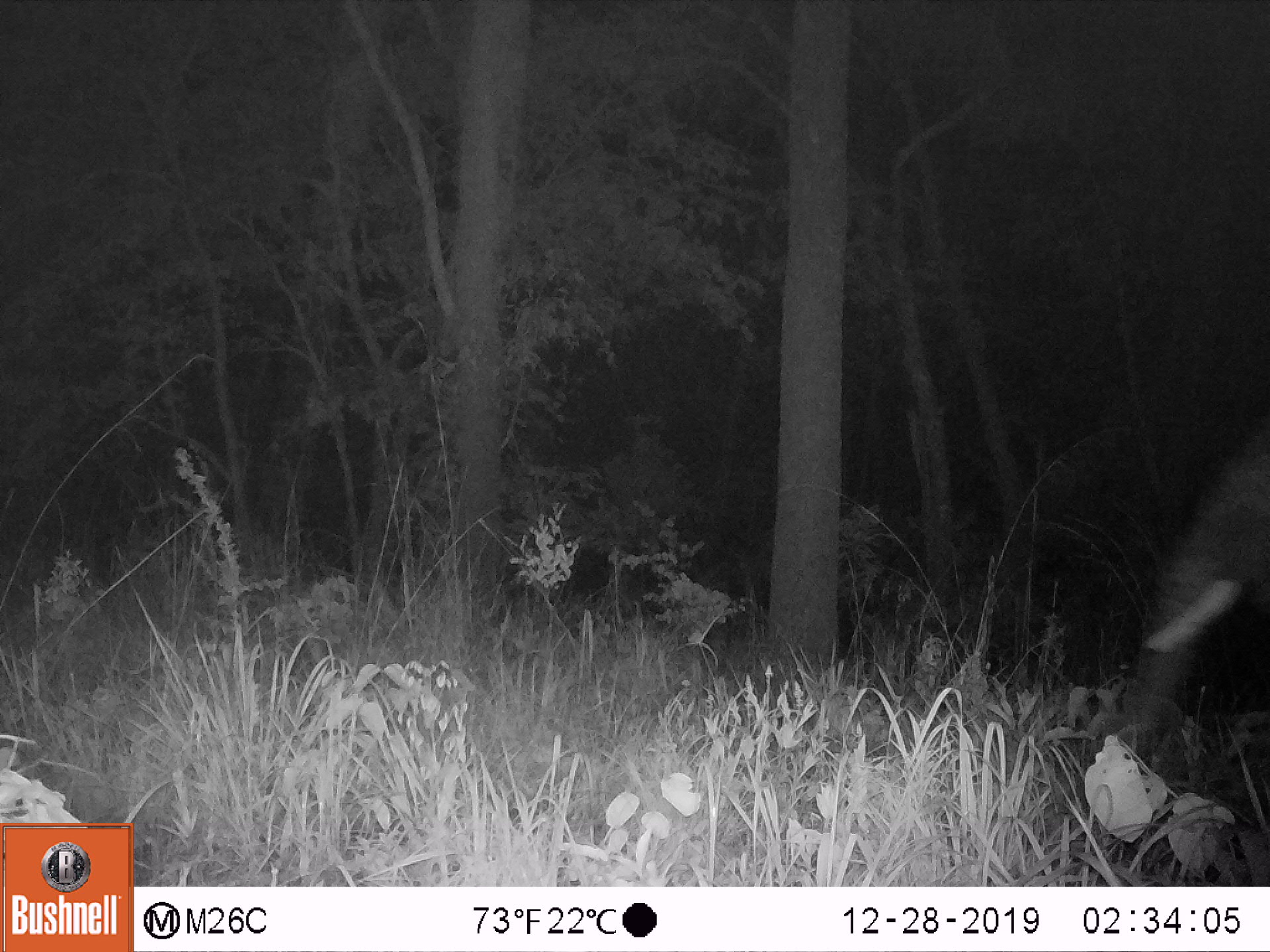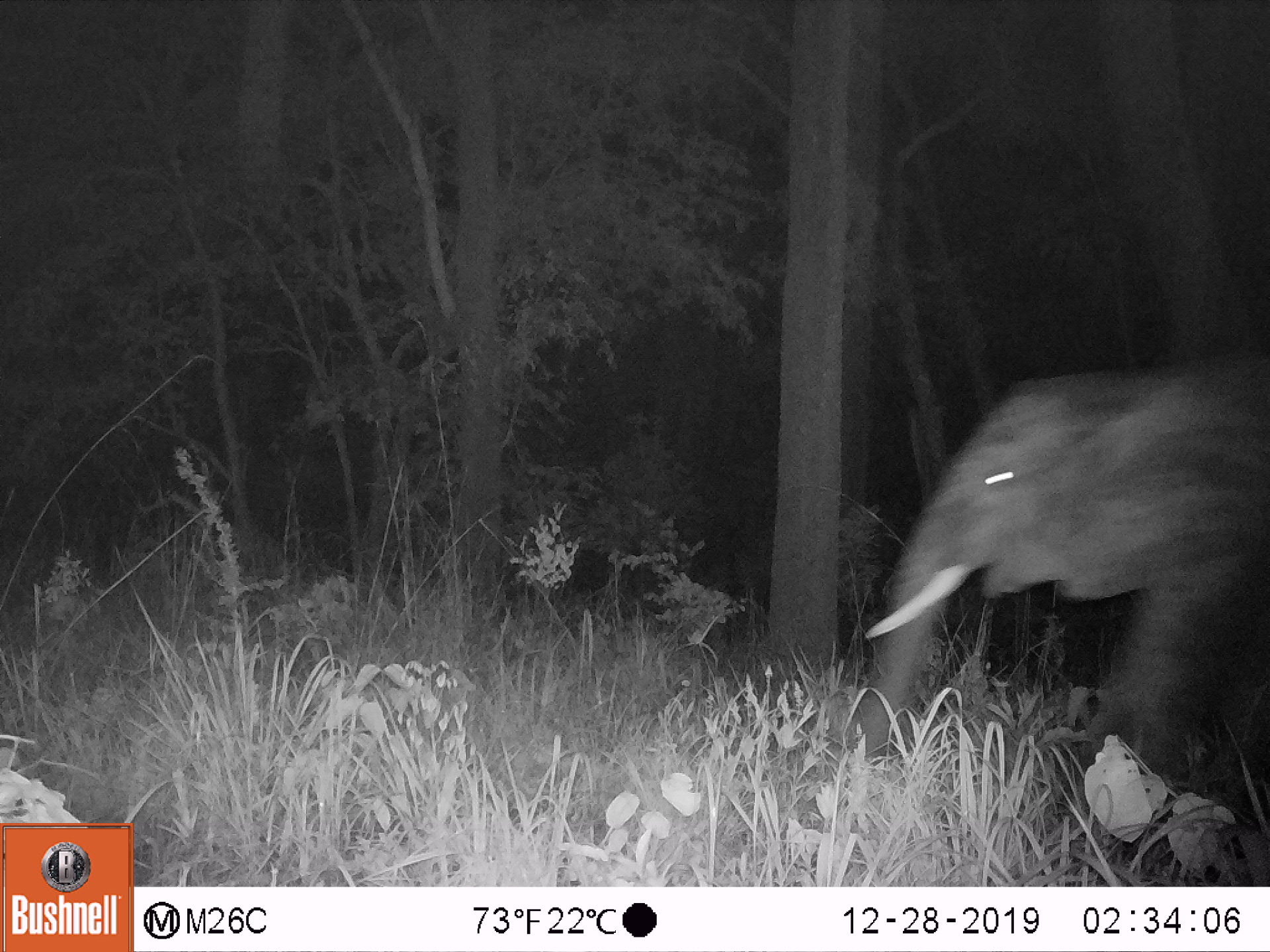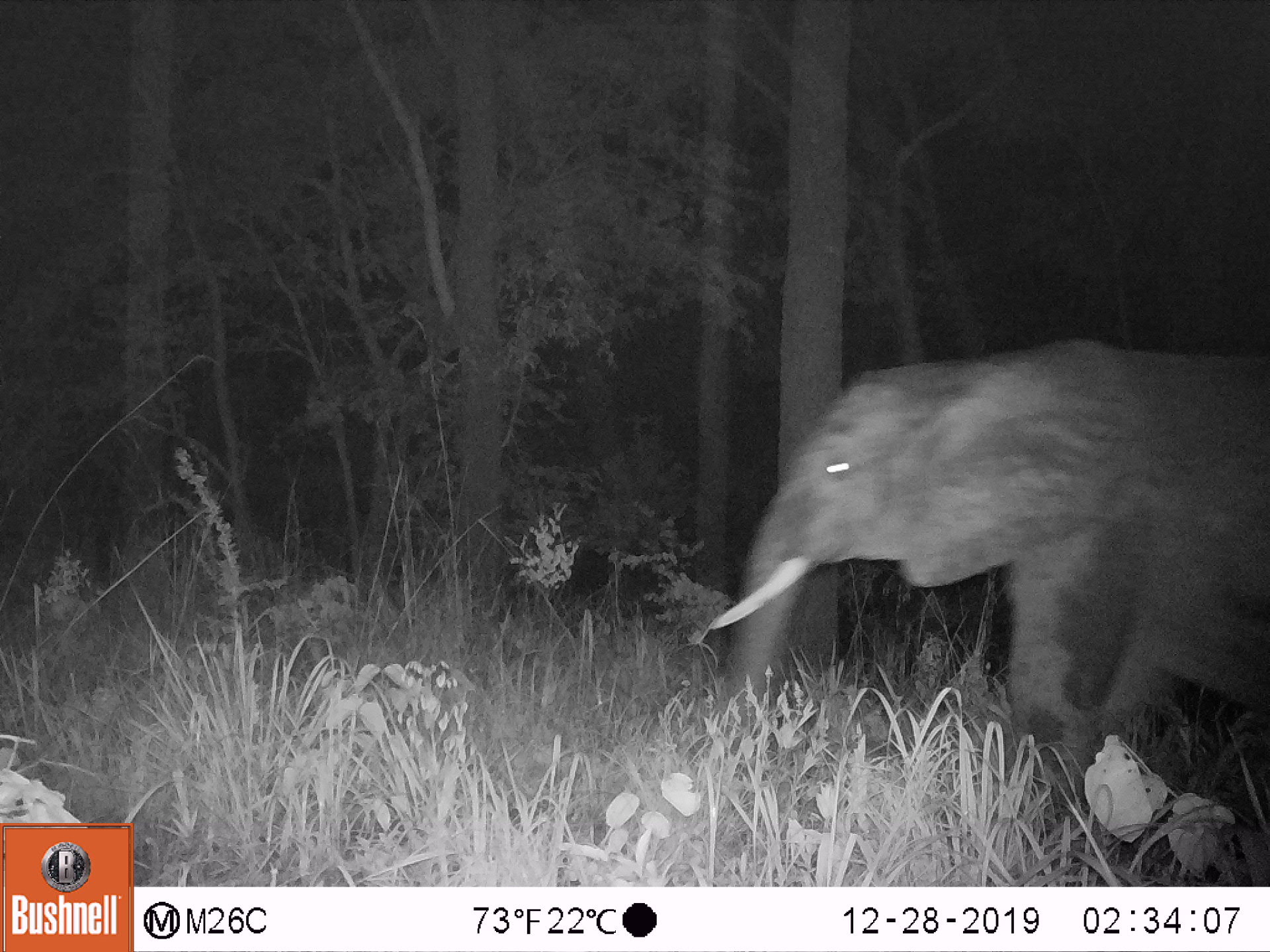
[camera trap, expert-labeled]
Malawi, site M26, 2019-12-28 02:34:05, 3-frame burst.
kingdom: Animalia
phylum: Chordata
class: Mammalia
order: Proboscidea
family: Elephantidae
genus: Loxodonta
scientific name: Loxodonta africana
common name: african savanna elephant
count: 1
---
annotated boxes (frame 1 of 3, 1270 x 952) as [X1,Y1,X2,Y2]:
african savanna elephant: [1115,429,1268,772]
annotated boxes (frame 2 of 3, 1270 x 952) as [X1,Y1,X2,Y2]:
african savanna elephant: [851,351,1263,784]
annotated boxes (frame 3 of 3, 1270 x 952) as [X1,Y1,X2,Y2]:
african savanna elephant: [700,348,1268,759]